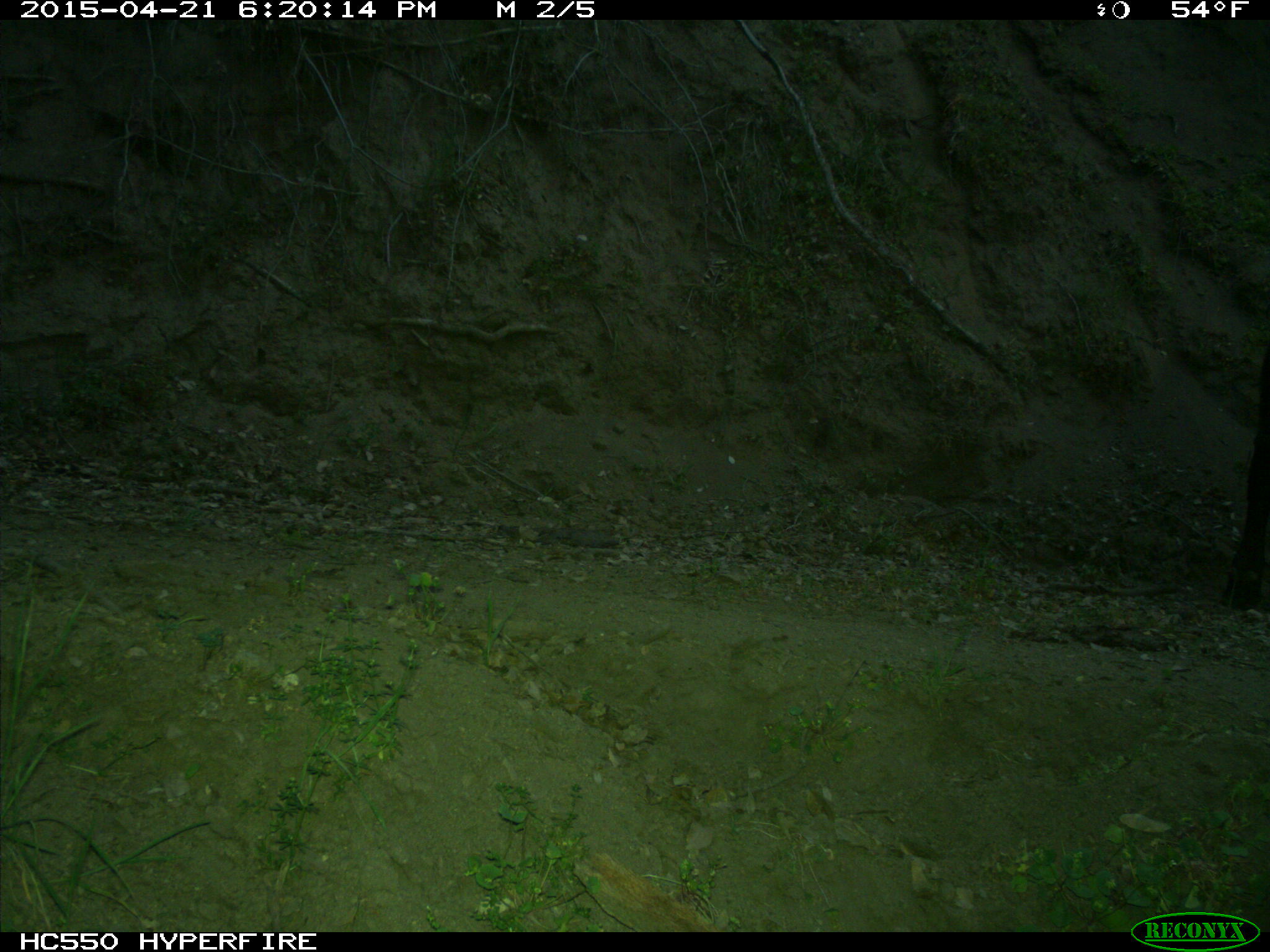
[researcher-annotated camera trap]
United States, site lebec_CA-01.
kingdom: Animalia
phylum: Chordata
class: Mammalia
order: Artiodactyla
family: Bovidae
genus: Bos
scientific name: Bos taurus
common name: domestic cow